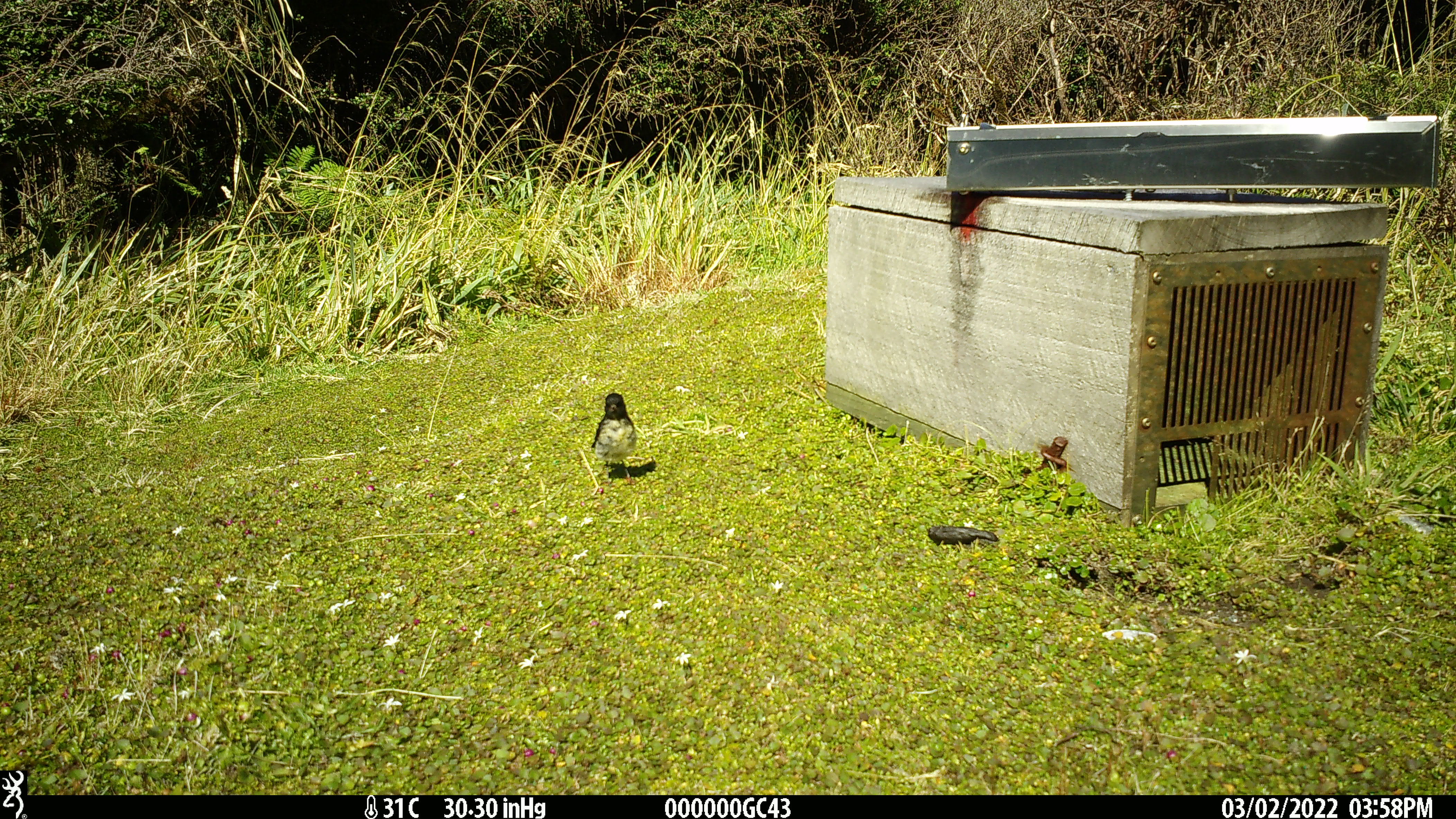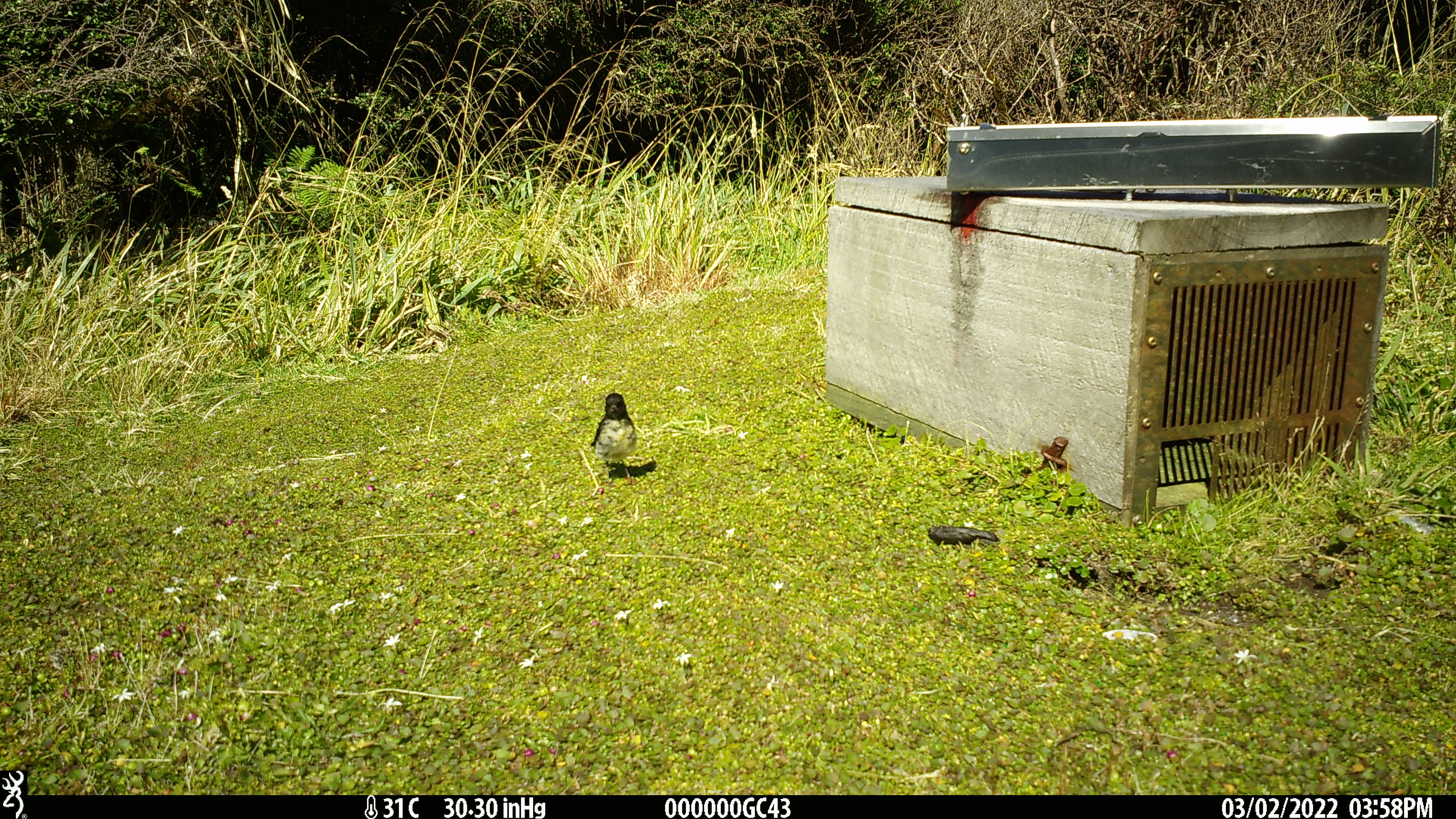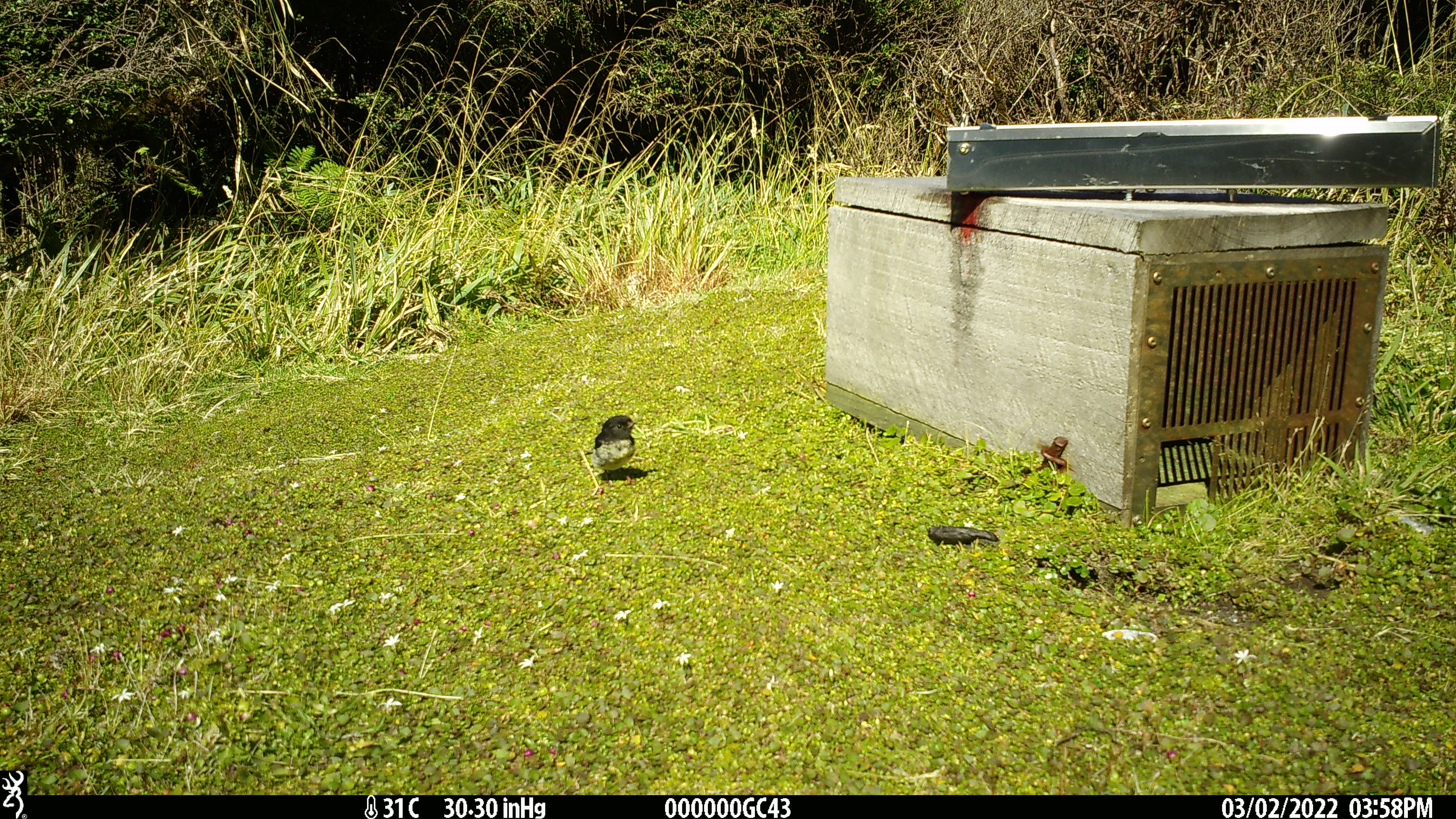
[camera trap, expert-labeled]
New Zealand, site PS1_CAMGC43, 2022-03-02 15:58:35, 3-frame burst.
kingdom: Animalia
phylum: Chordata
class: Aves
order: Passeriformes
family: Petroicidae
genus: Petroica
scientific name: Petroica macrocephala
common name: tomtit